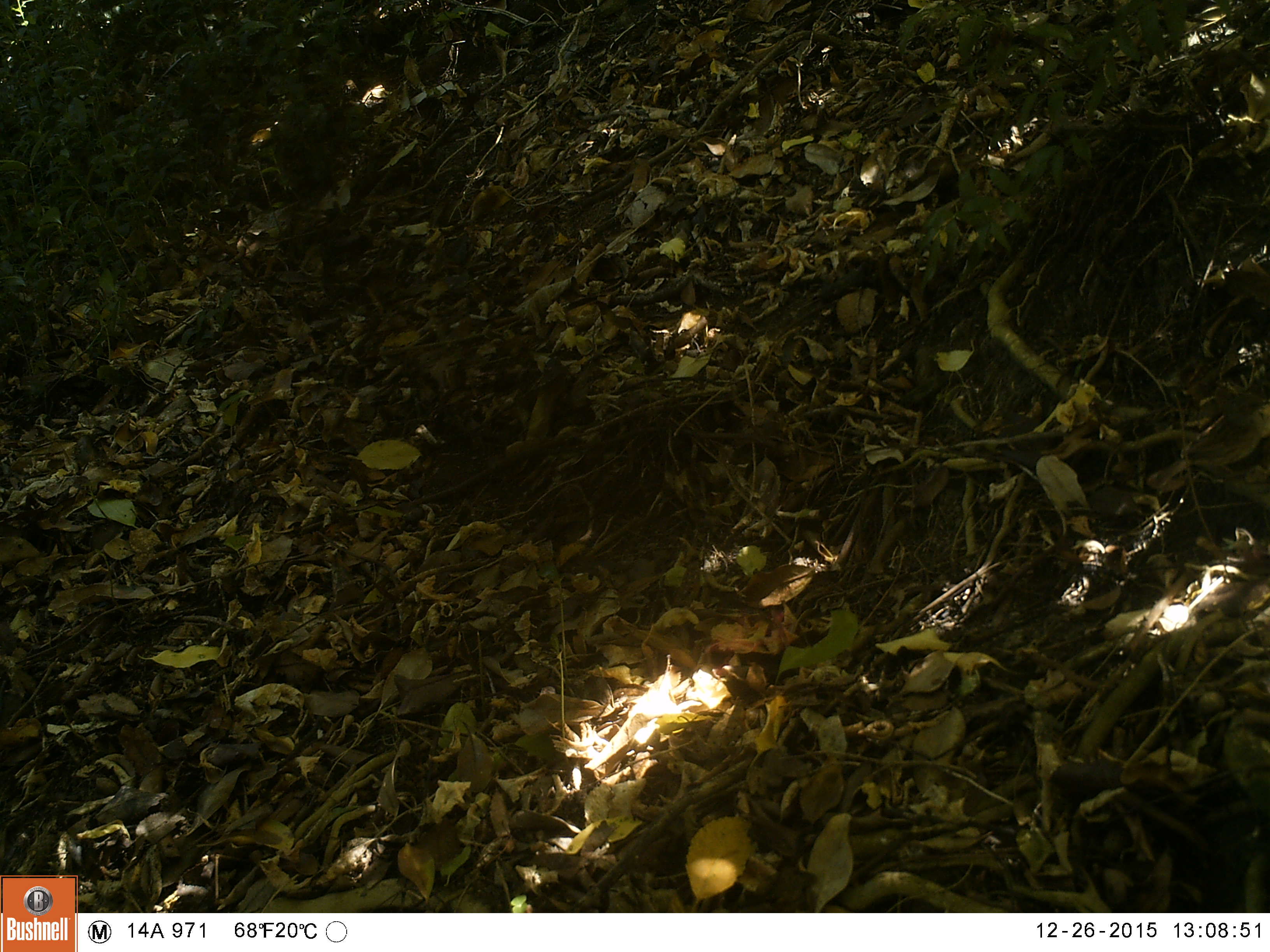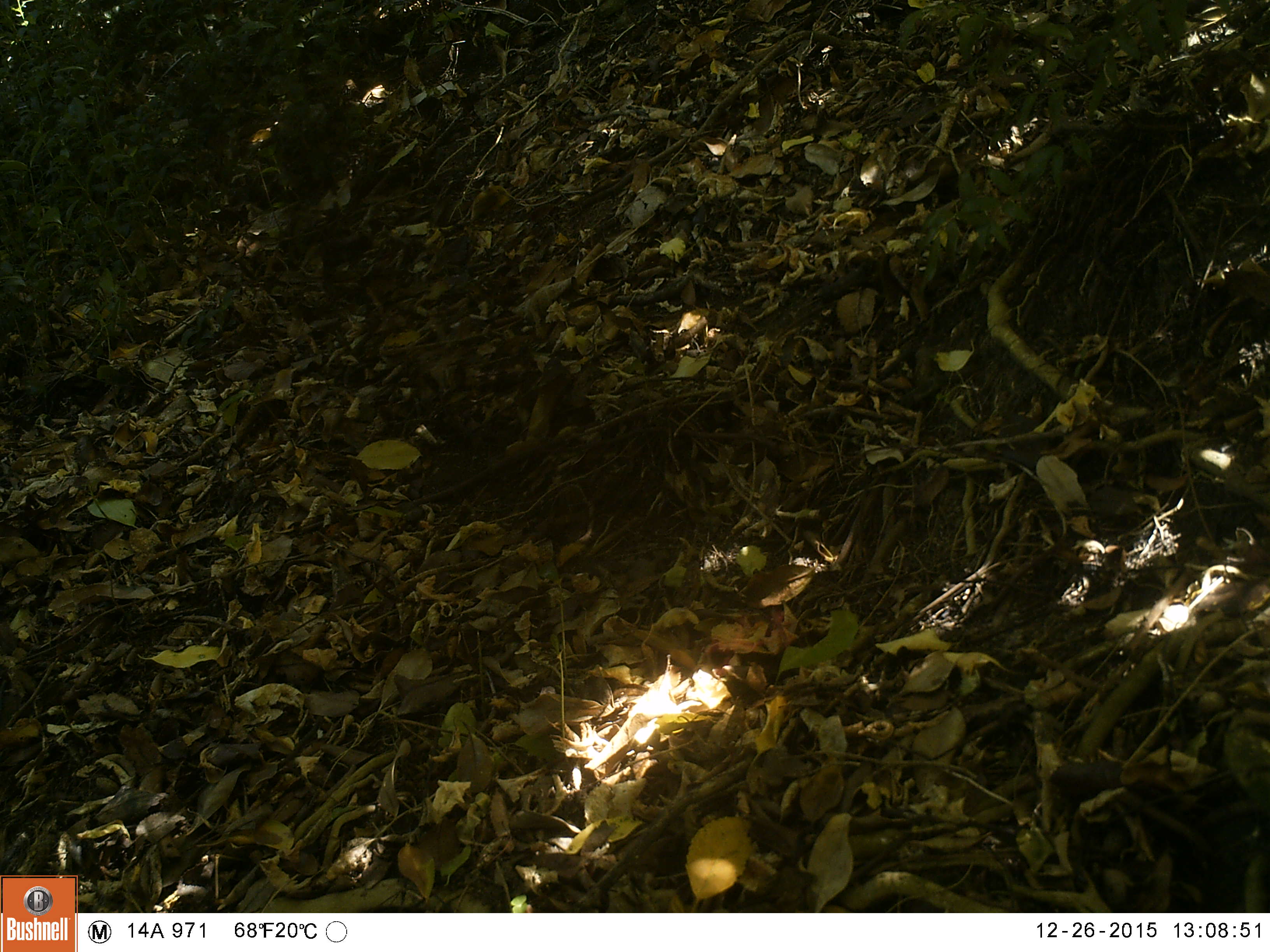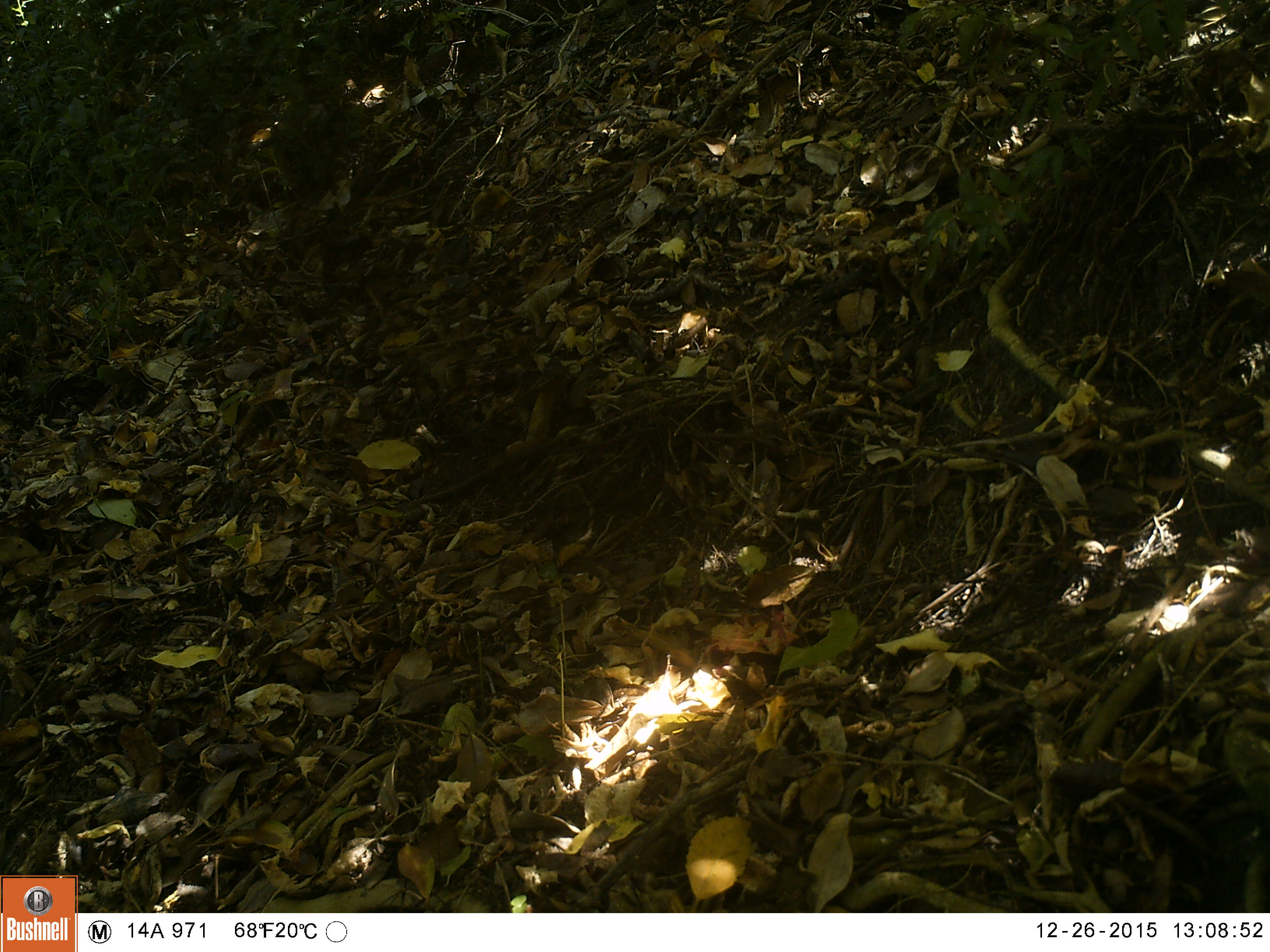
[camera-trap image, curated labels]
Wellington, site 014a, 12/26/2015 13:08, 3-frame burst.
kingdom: Animalia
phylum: Chordata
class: Aves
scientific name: Aves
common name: bird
Bird (Aves).